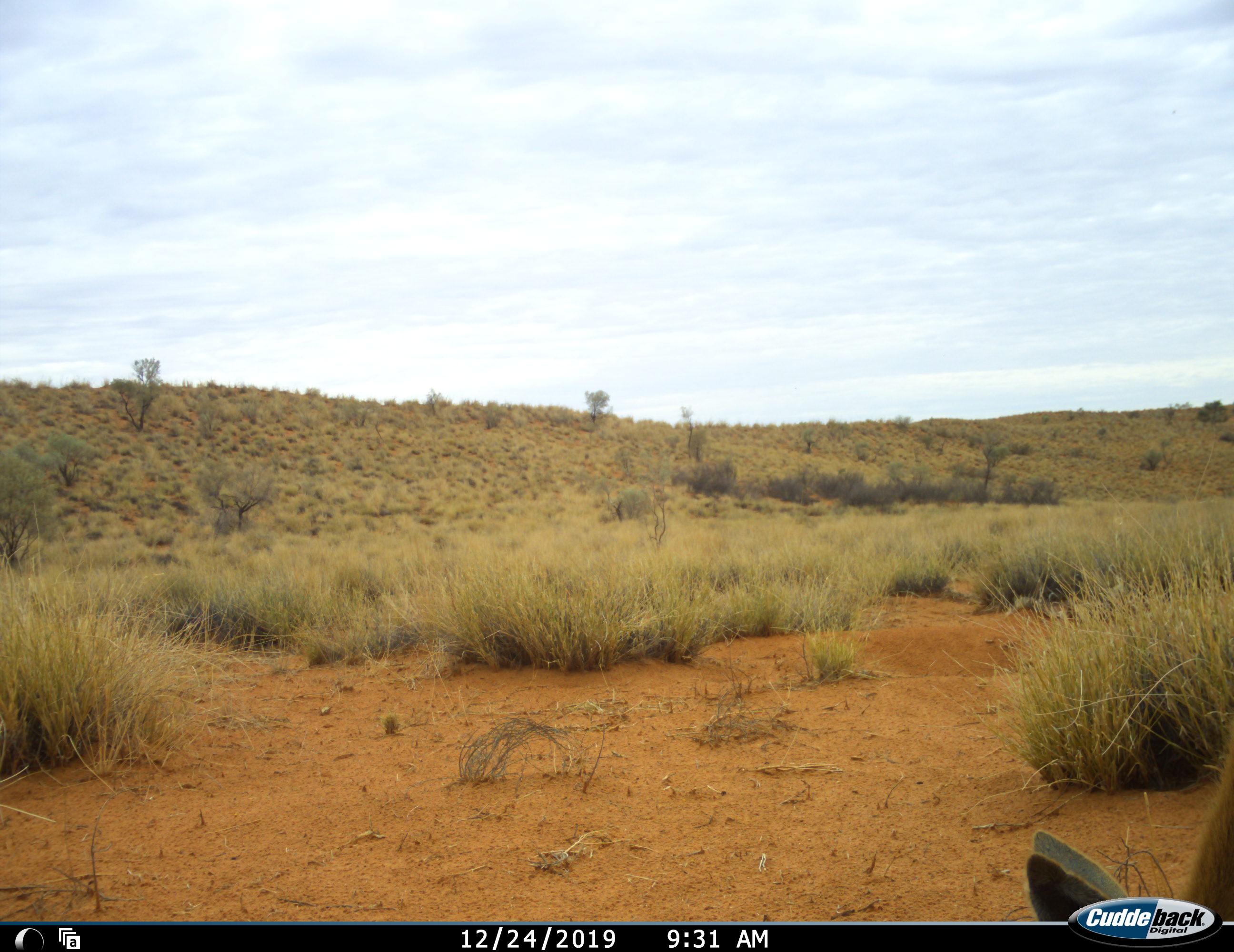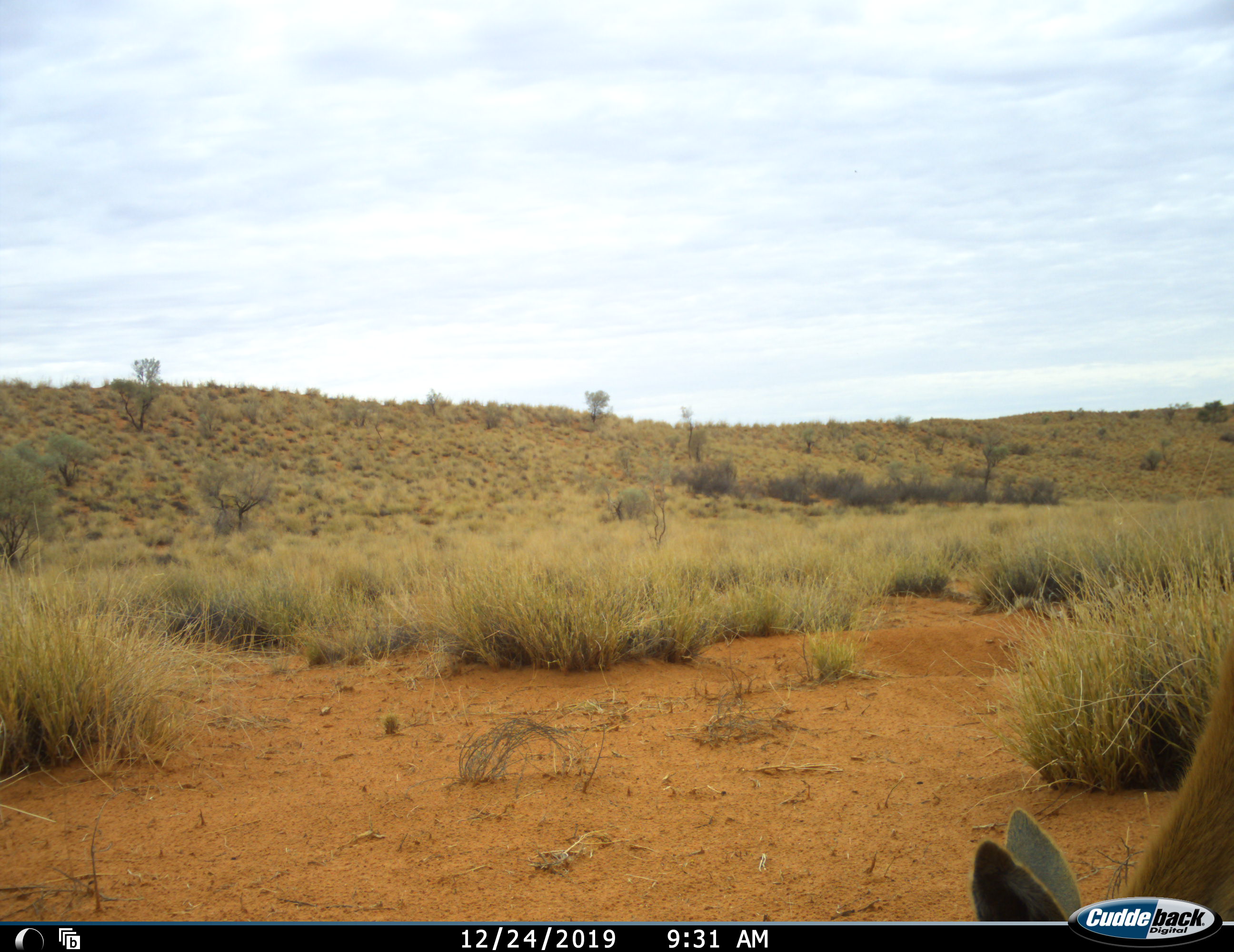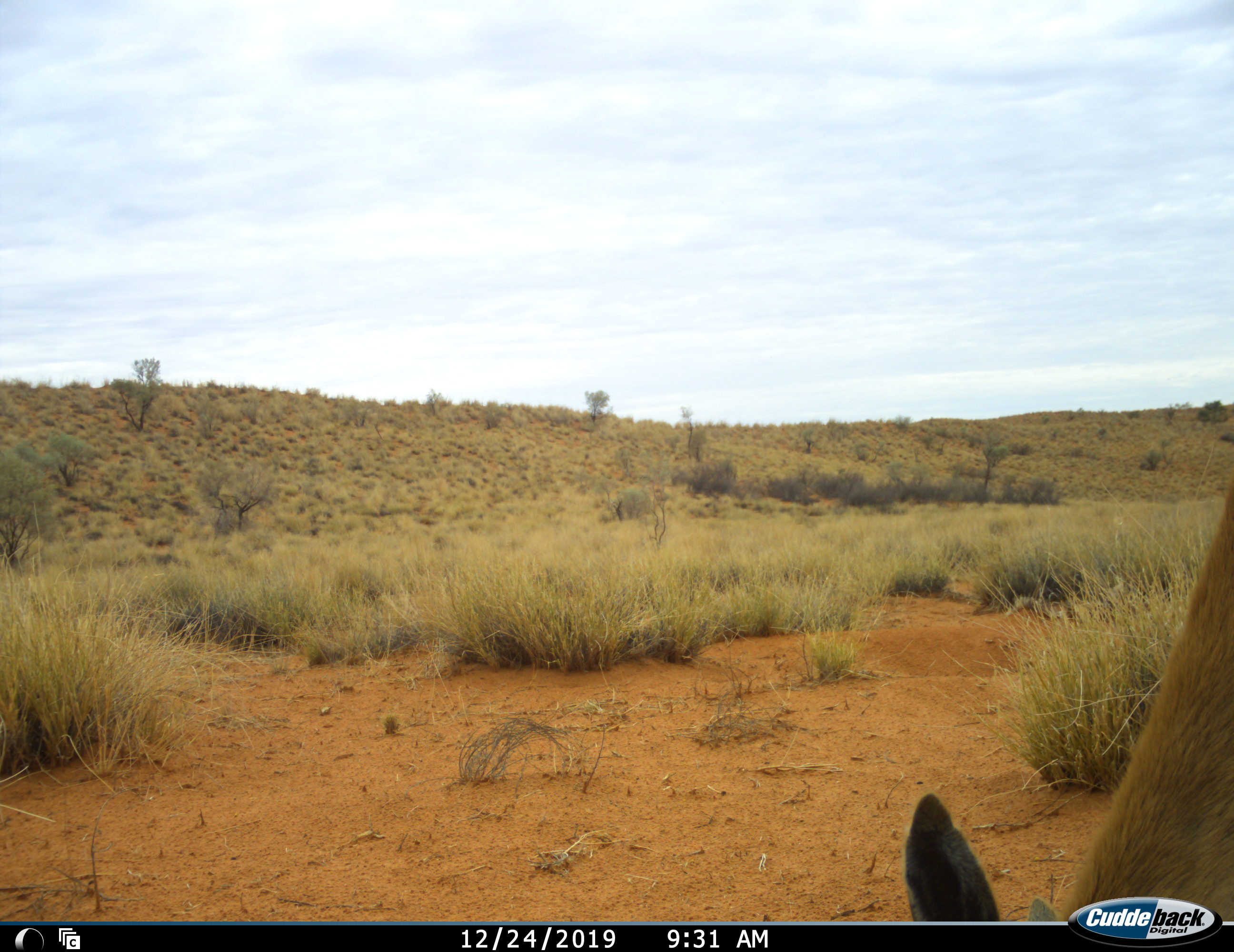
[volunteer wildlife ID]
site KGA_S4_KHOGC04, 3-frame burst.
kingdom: Animalia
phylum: Chordata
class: Mammalia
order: Artiodactyla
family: Bovidae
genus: Antidorcas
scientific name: Antidorcas marsupialis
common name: springbok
Springbok (Antidorcas marsupialis), count 1. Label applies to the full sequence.